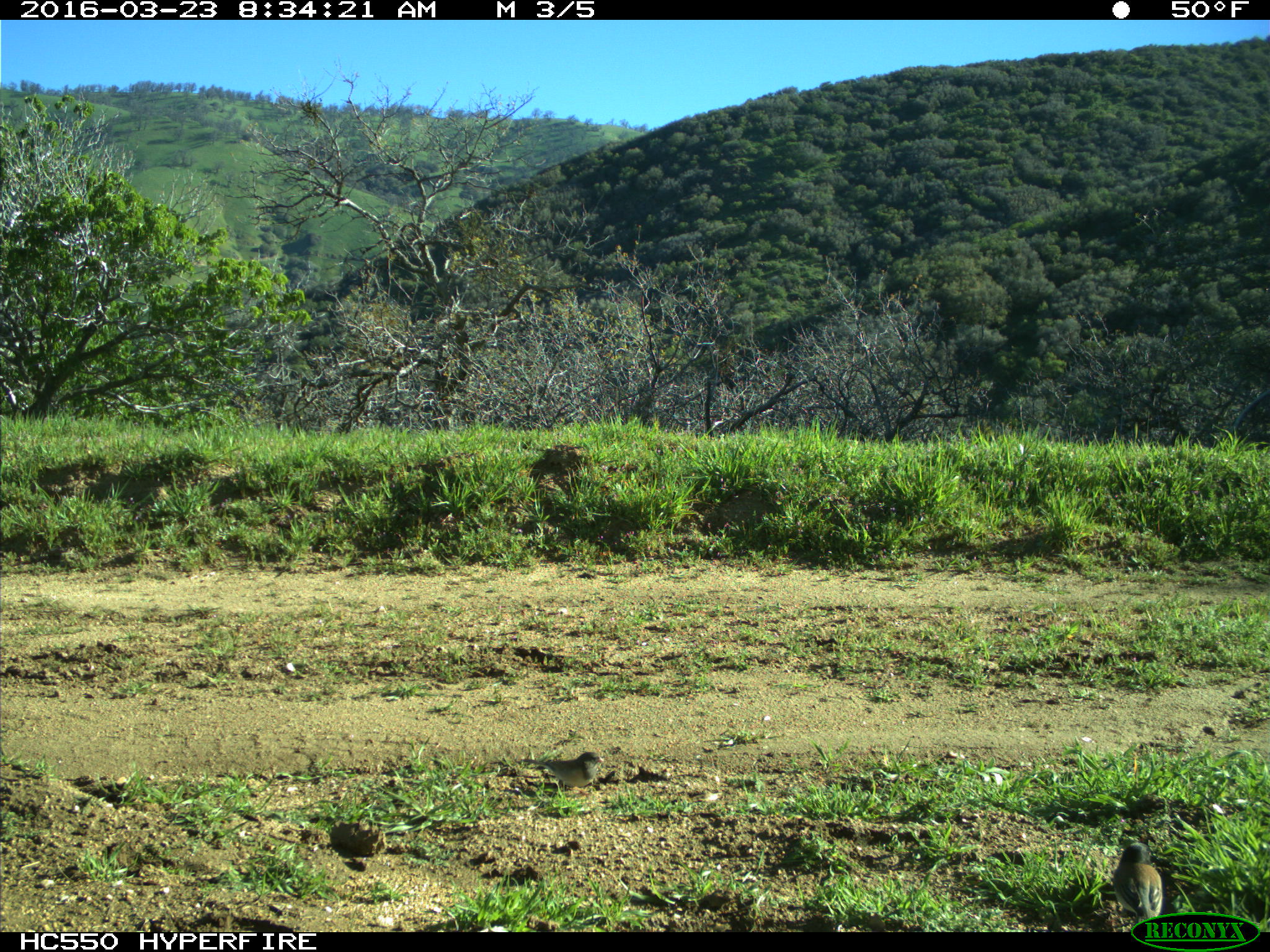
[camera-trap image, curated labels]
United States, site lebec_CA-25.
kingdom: Animalia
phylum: Chordata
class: Aves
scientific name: Aves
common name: birds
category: unidentified bird